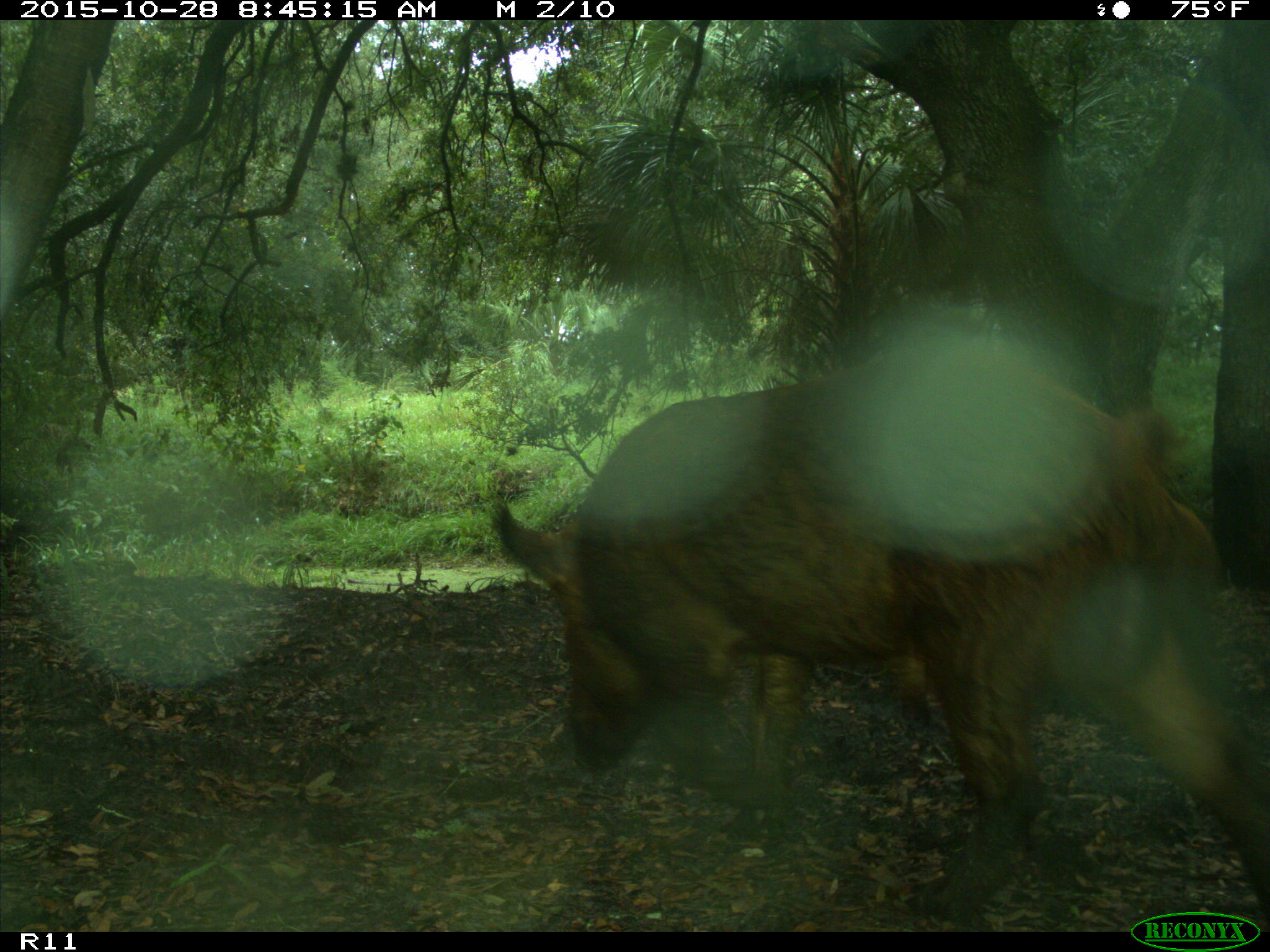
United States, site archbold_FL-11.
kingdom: Animalia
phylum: Chordata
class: Mammalia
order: Artiodactyla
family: Suidae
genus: Sus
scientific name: Sus scrofa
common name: wild boar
Sus scrofa (wild boar).